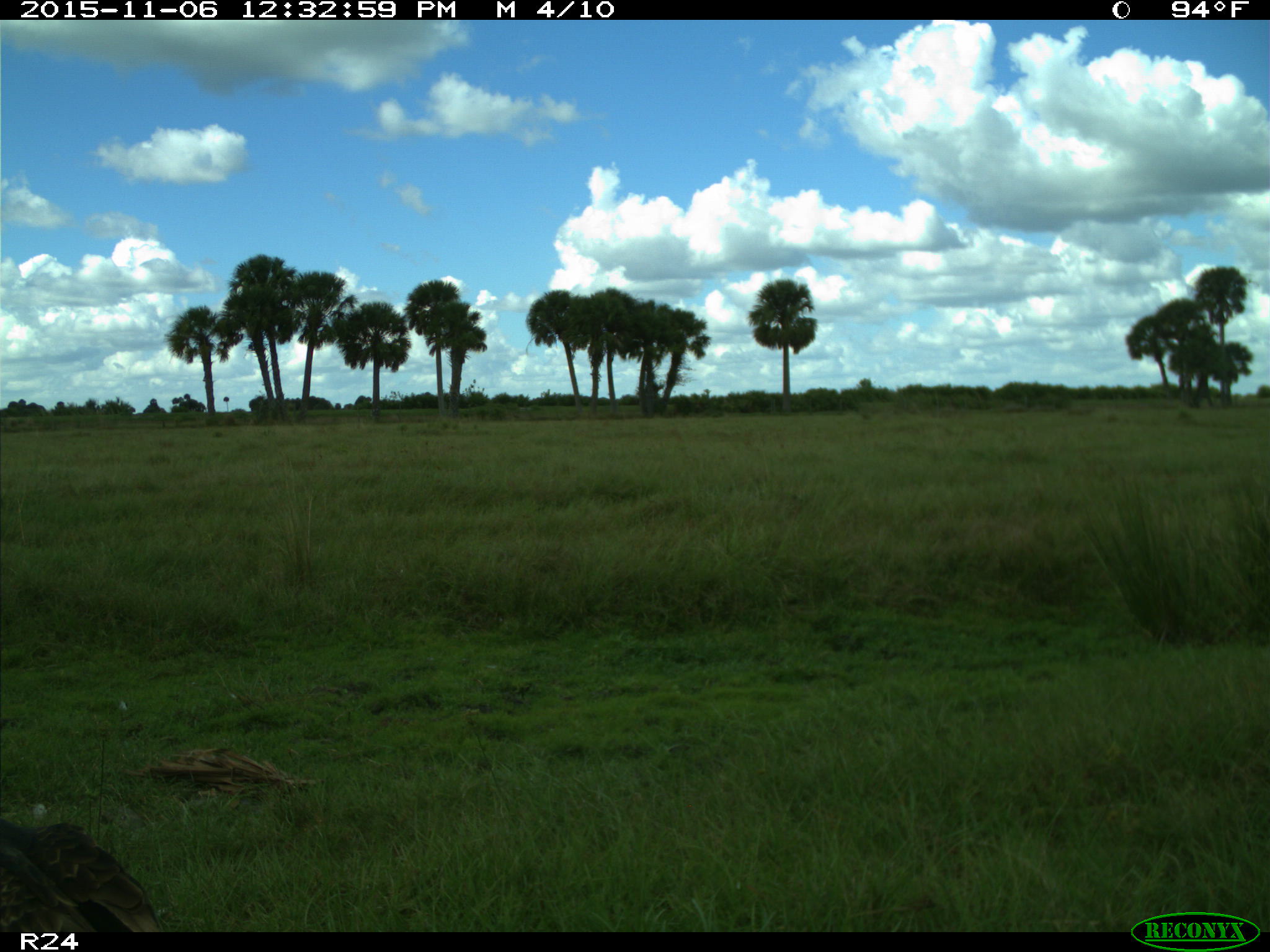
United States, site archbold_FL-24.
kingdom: Animalia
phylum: Chordata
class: Aves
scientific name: Aves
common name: birds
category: unidentified bird